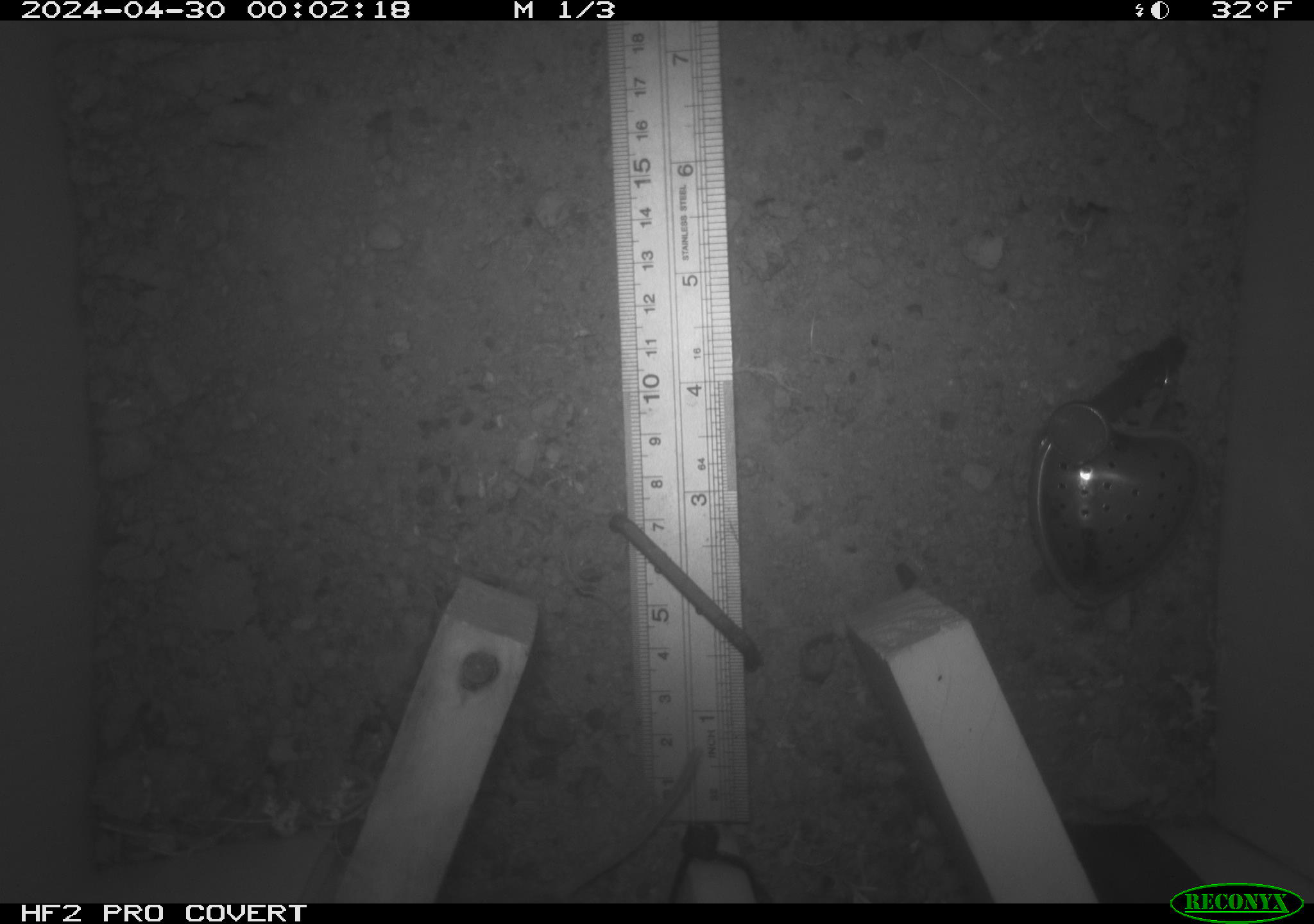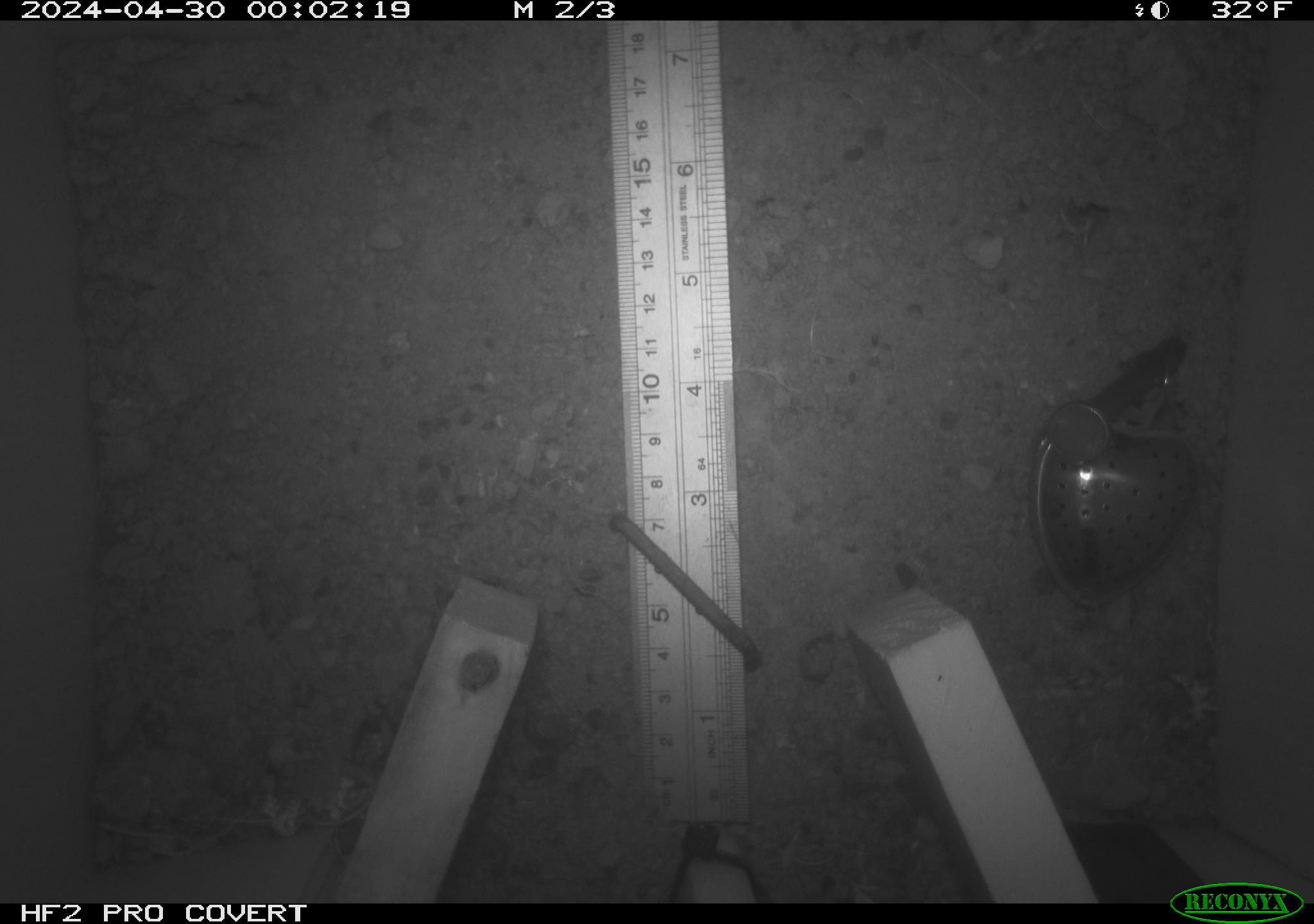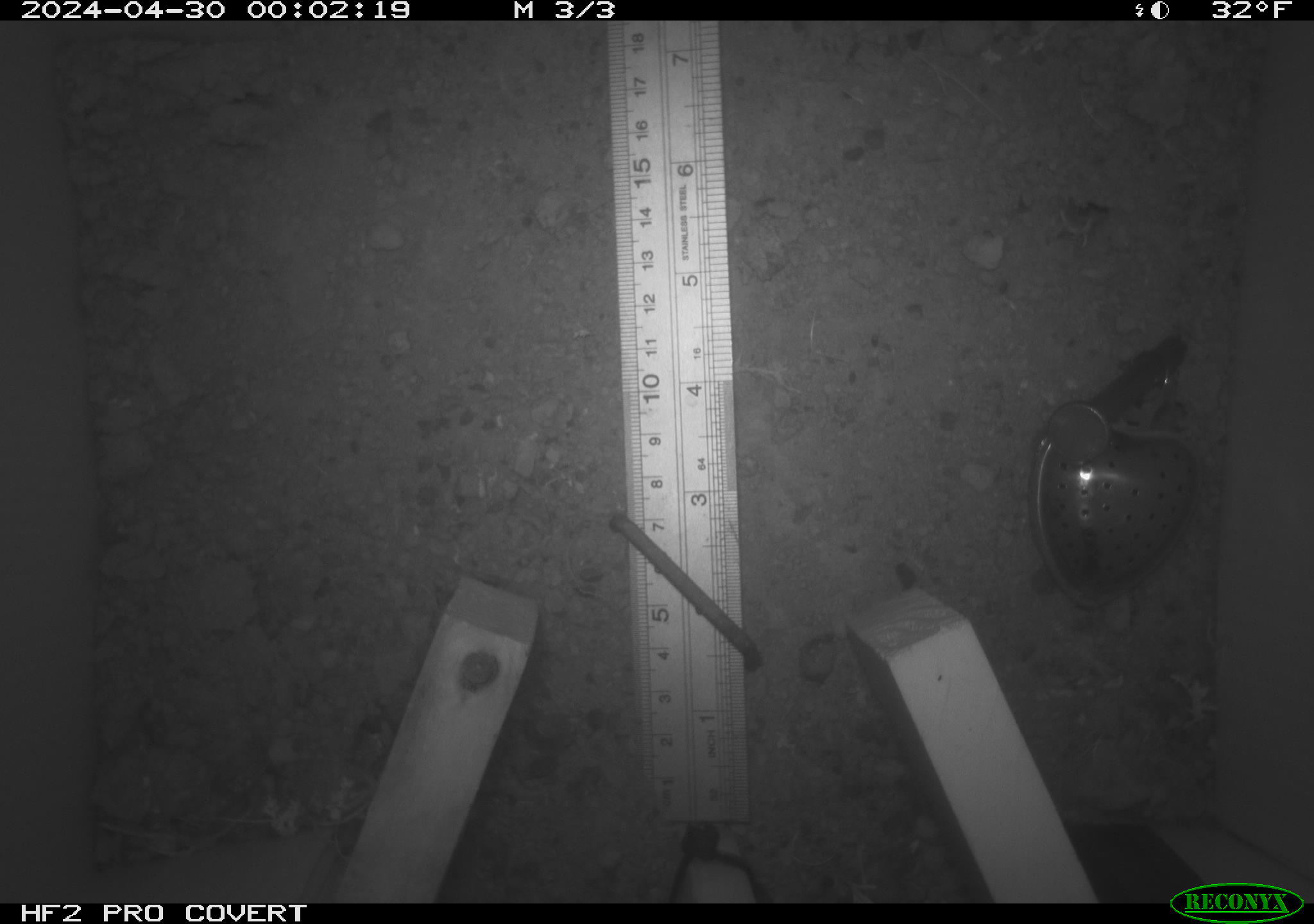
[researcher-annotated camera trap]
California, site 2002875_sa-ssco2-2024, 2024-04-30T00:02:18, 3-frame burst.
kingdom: Animalia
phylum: Chordata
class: Mammalia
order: Rodentia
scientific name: Rodentia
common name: mouse species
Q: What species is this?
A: Mouse species (Rodentia).